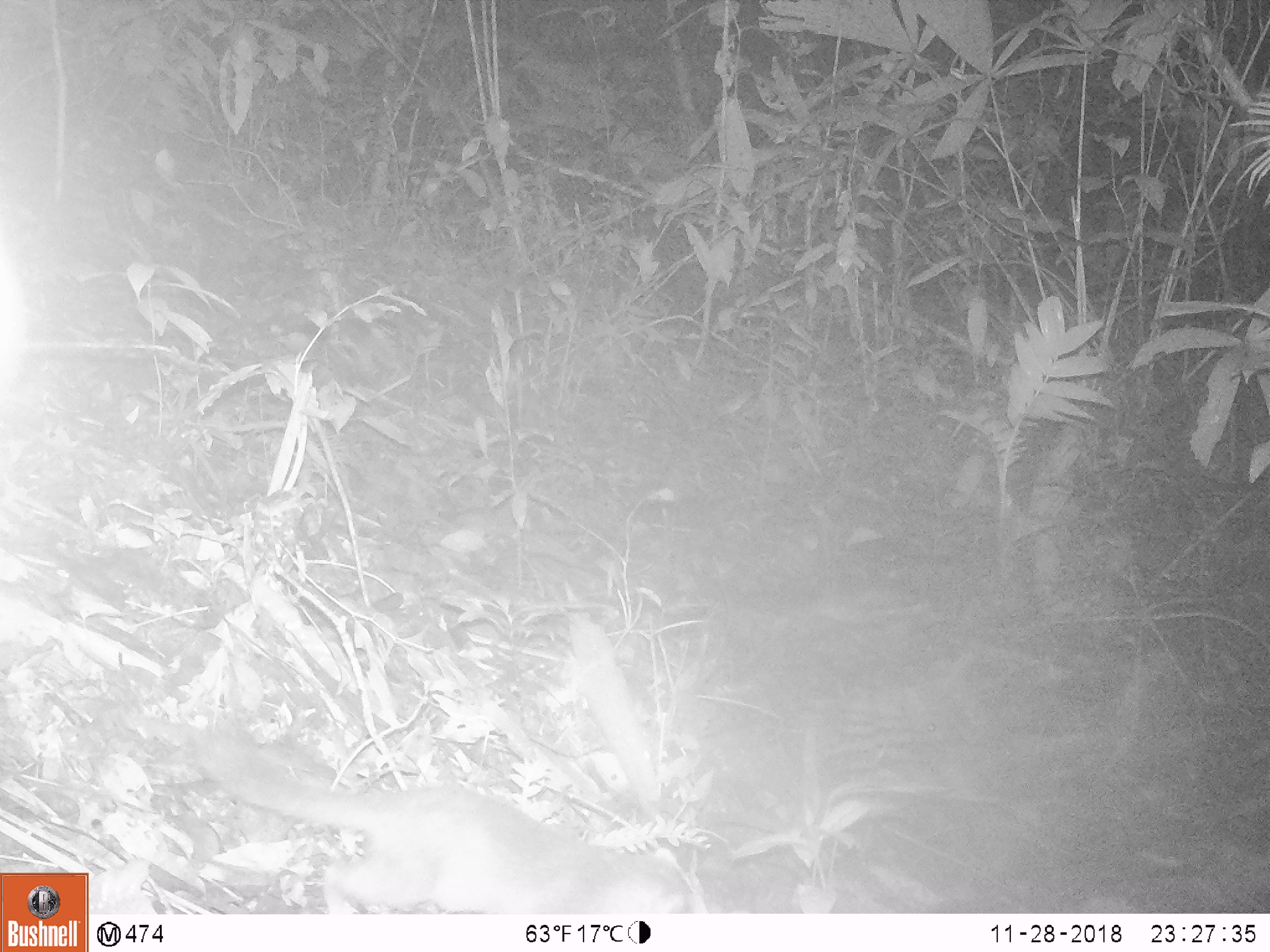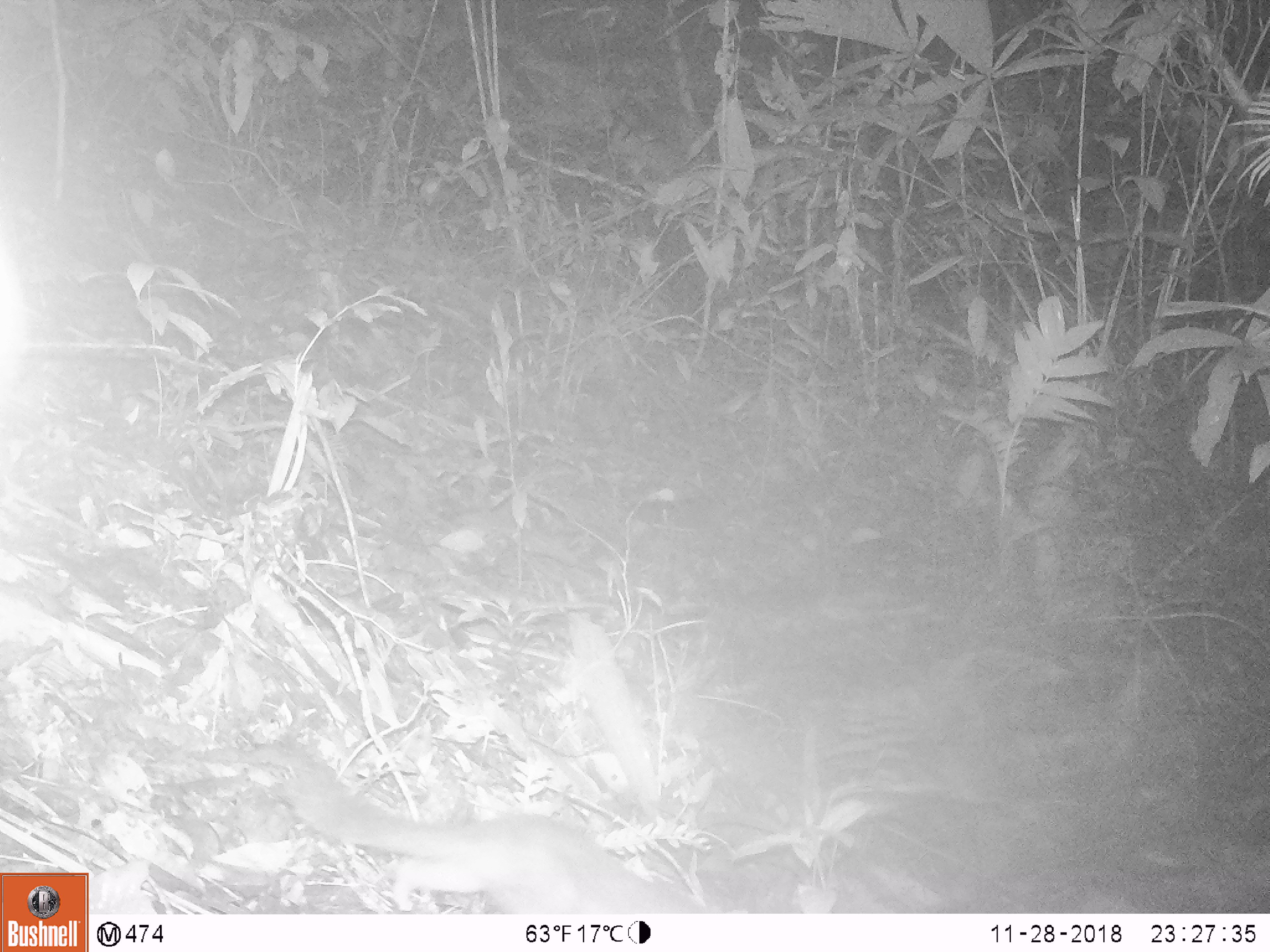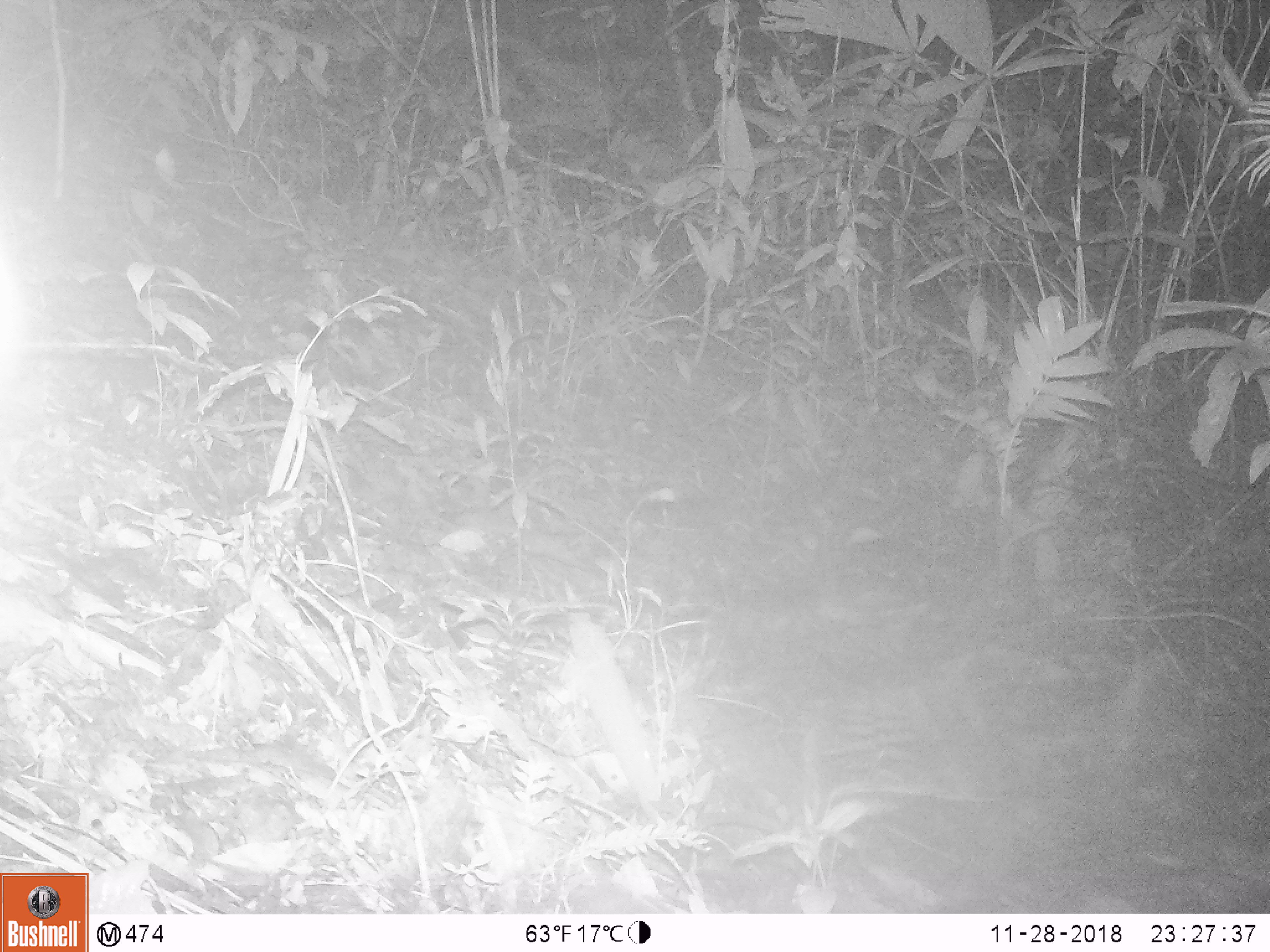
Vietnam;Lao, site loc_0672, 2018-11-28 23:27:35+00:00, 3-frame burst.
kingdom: Animalia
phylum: Chordata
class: Mammalia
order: Carnivora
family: Mustelidae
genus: Melogale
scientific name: Melogale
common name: ferret badger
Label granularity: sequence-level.